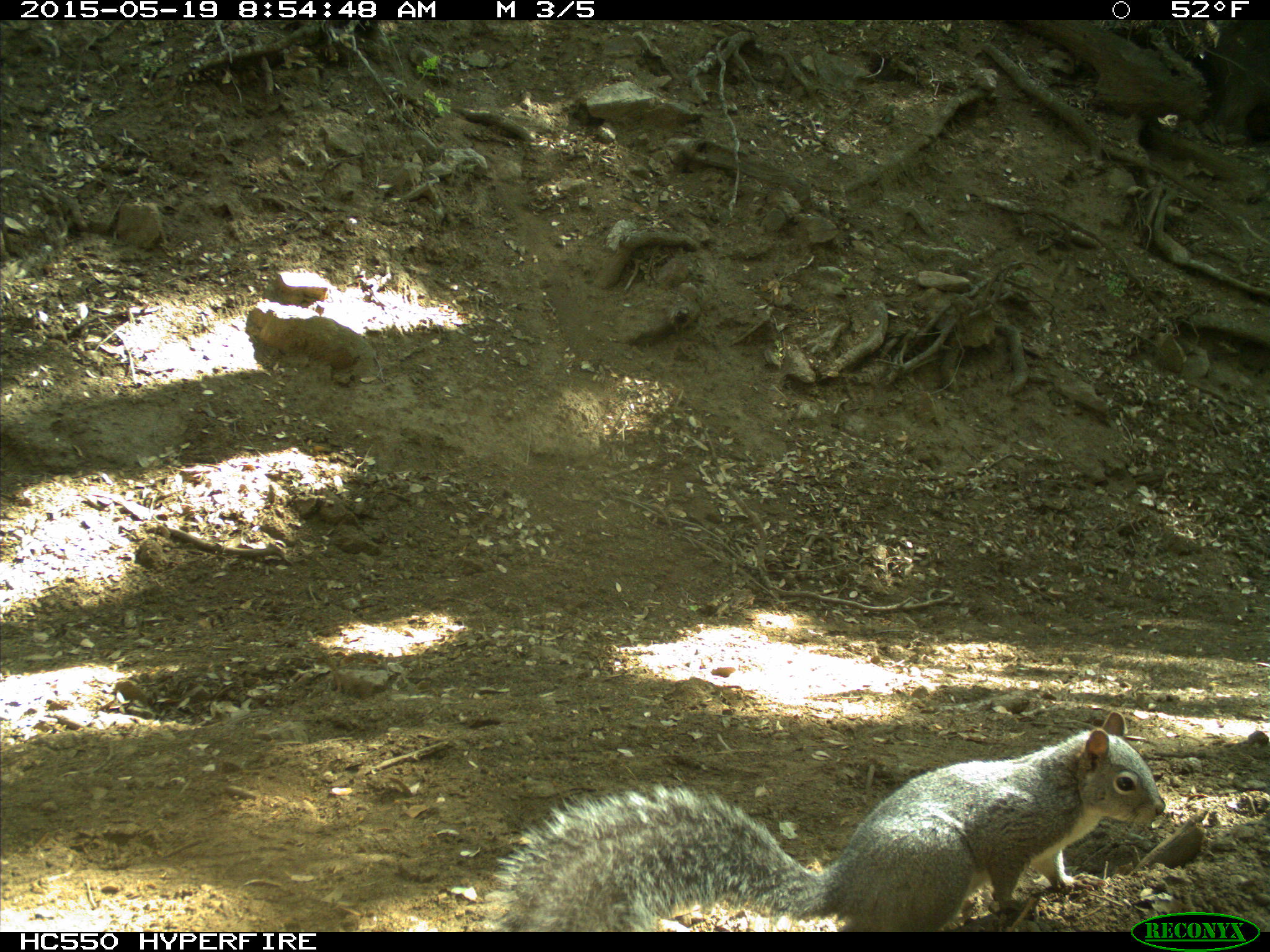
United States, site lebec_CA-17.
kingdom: Animalia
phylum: Chordata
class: Mammalia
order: Rodentia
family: Sciuridae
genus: Sciurus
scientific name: Sciurus carolinensis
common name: eastern gray squirrel